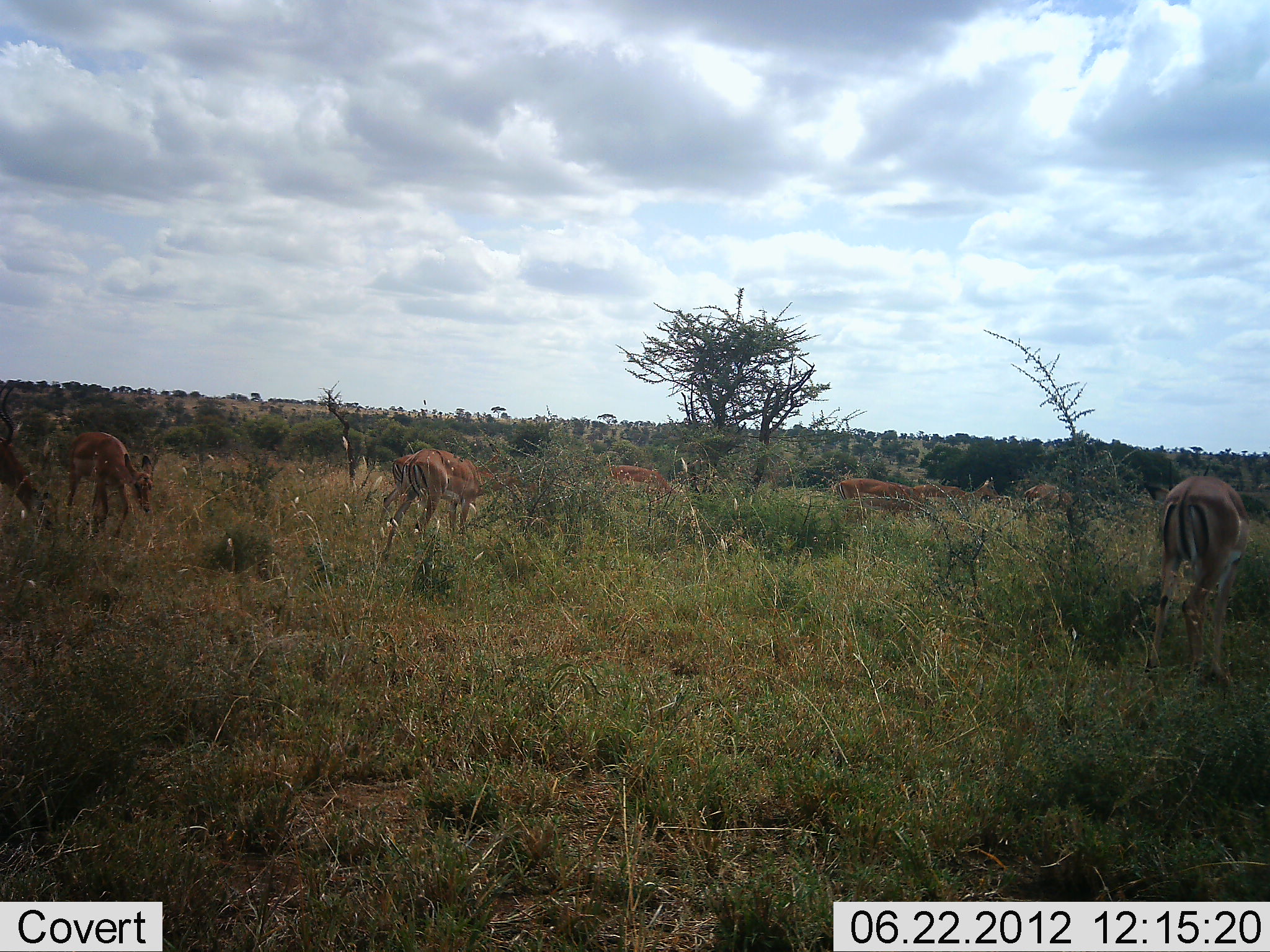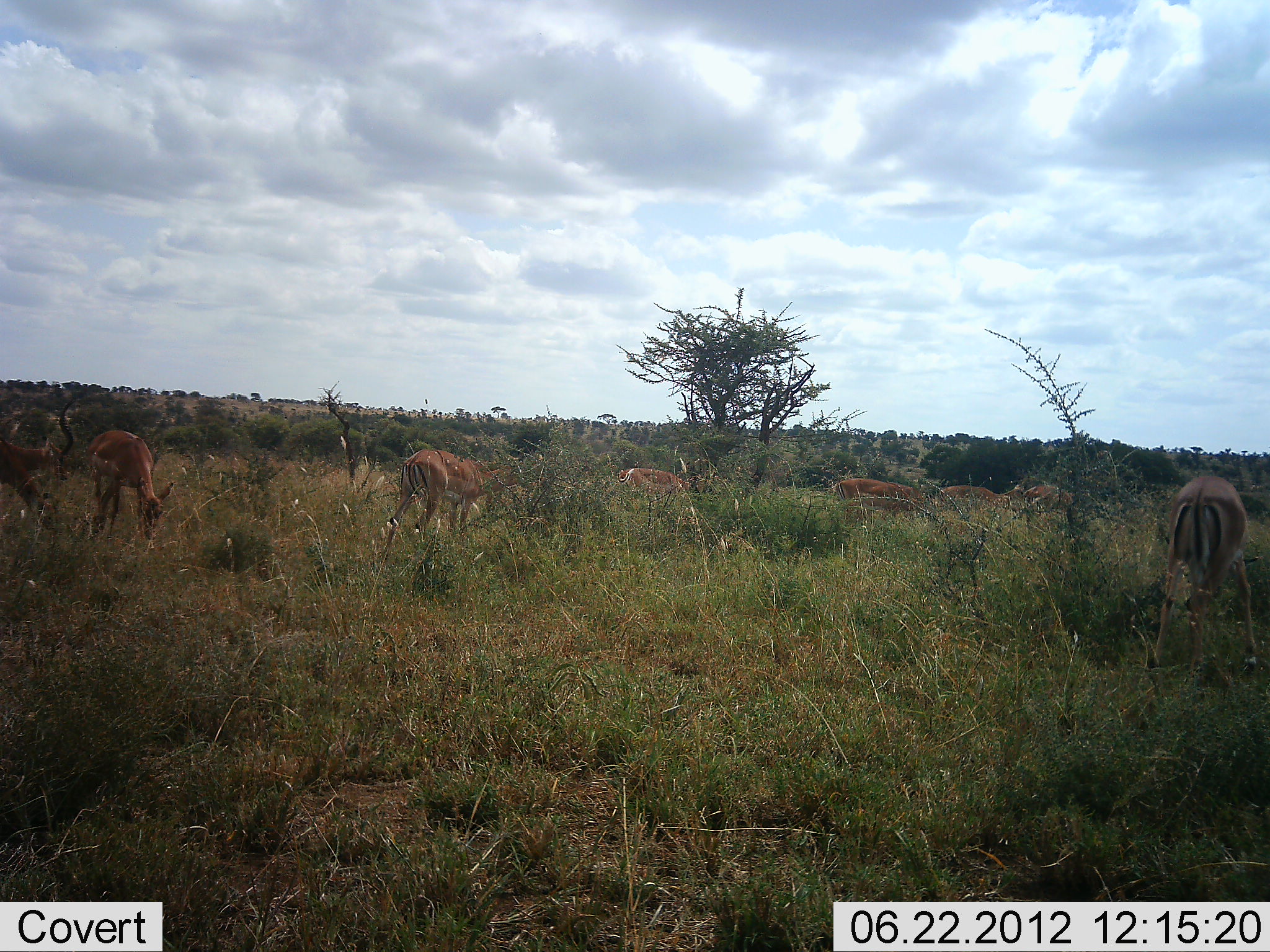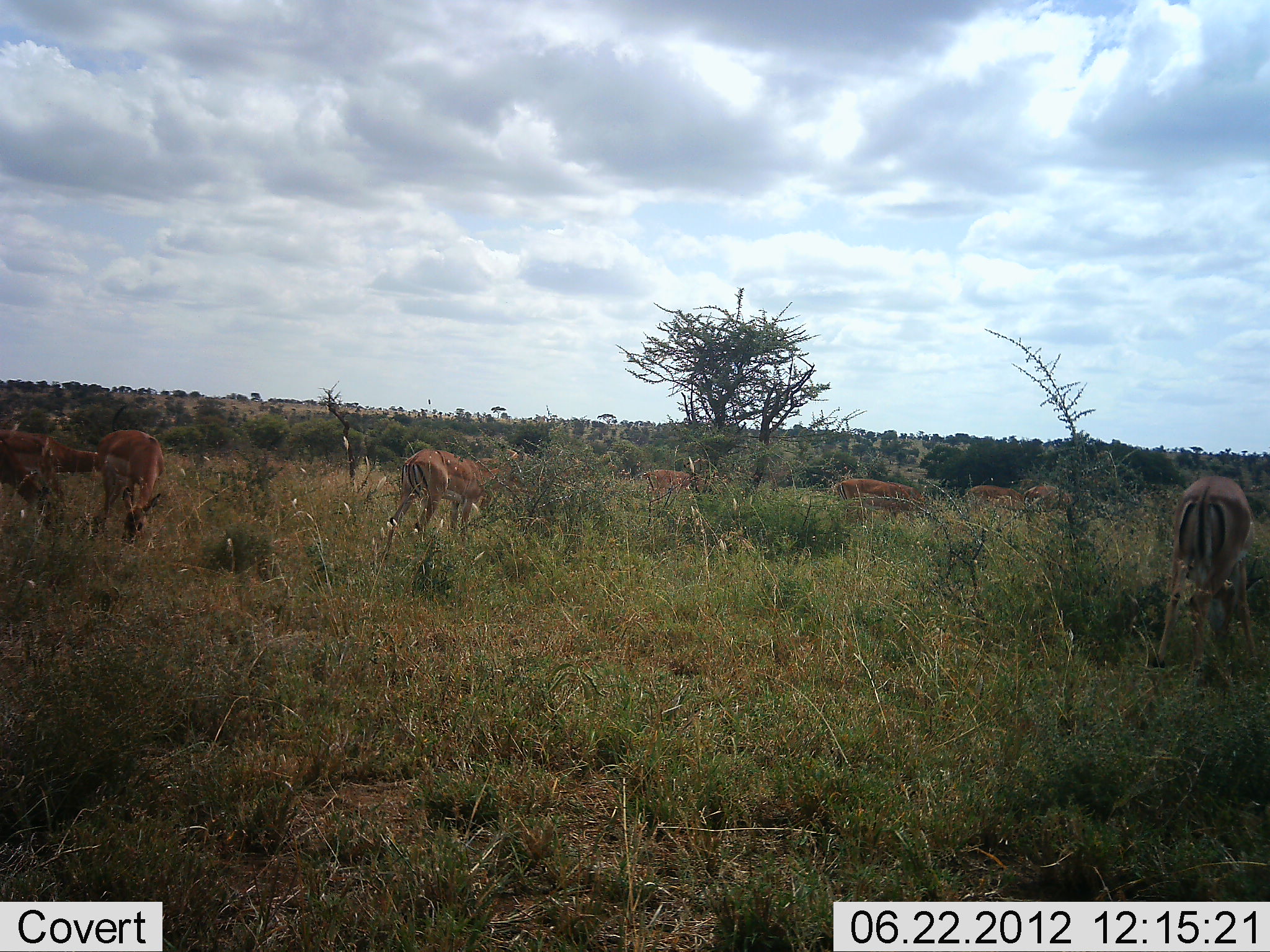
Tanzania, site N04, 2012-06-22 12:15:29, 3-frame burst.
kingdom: Animalia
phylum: Chordata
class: Mammalia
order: Artiodactyla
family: Bovidae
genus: Aepyceros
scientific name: Aepyceros melampus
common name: impala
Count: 8.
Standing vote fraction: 60%.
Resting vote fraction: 0%.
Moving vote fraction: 70%.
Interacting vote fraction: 0%.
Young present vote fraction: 0%.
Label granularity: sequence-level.